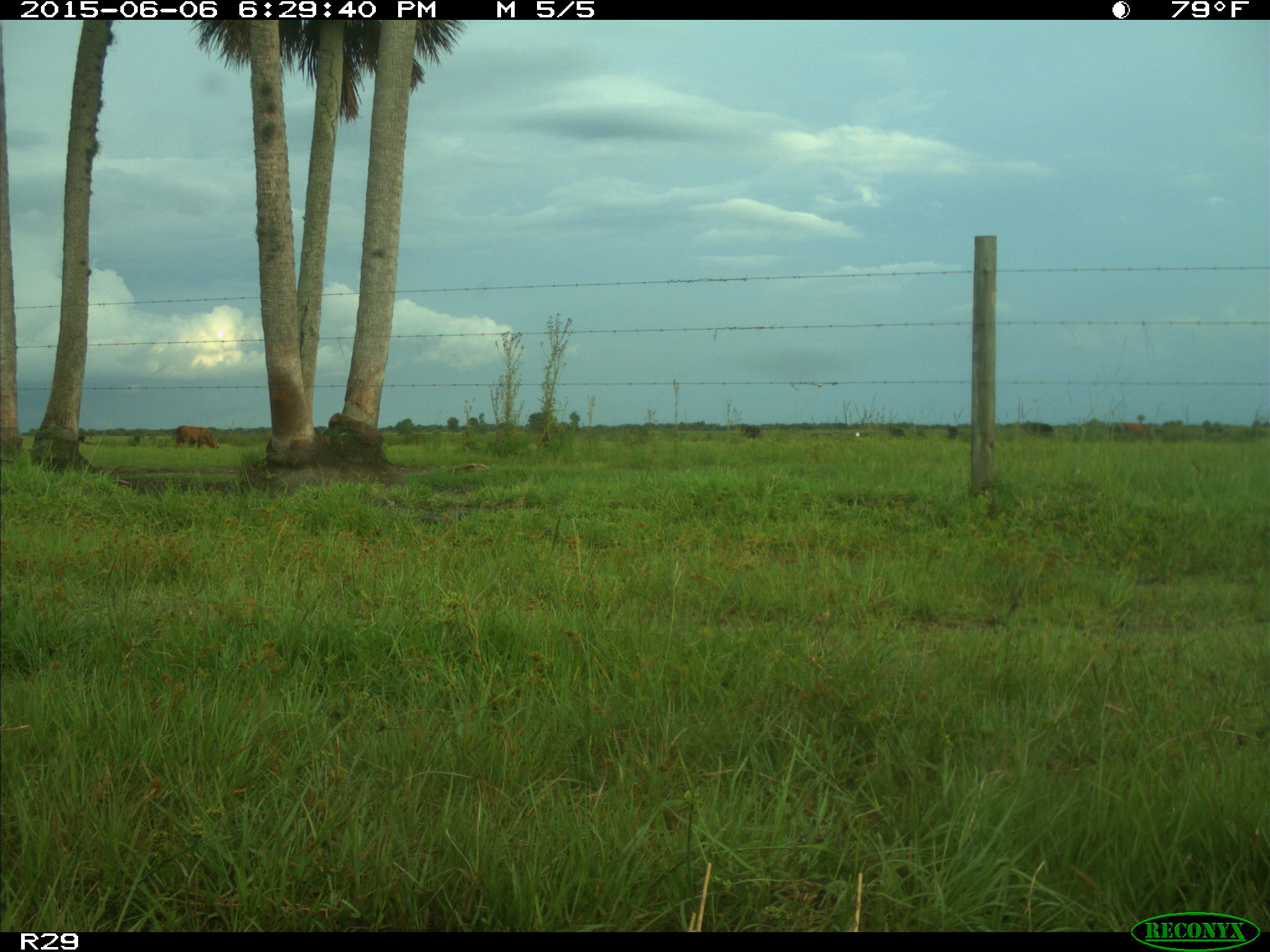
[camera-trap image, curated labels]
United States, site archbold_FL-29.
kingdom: Animalia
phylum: Chordata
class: Mammalia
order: Artiodactyla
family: Bovidae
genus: Bos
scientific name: Bos taurus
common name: domestic cow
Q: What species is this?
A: Bos taurus (domestic cow).